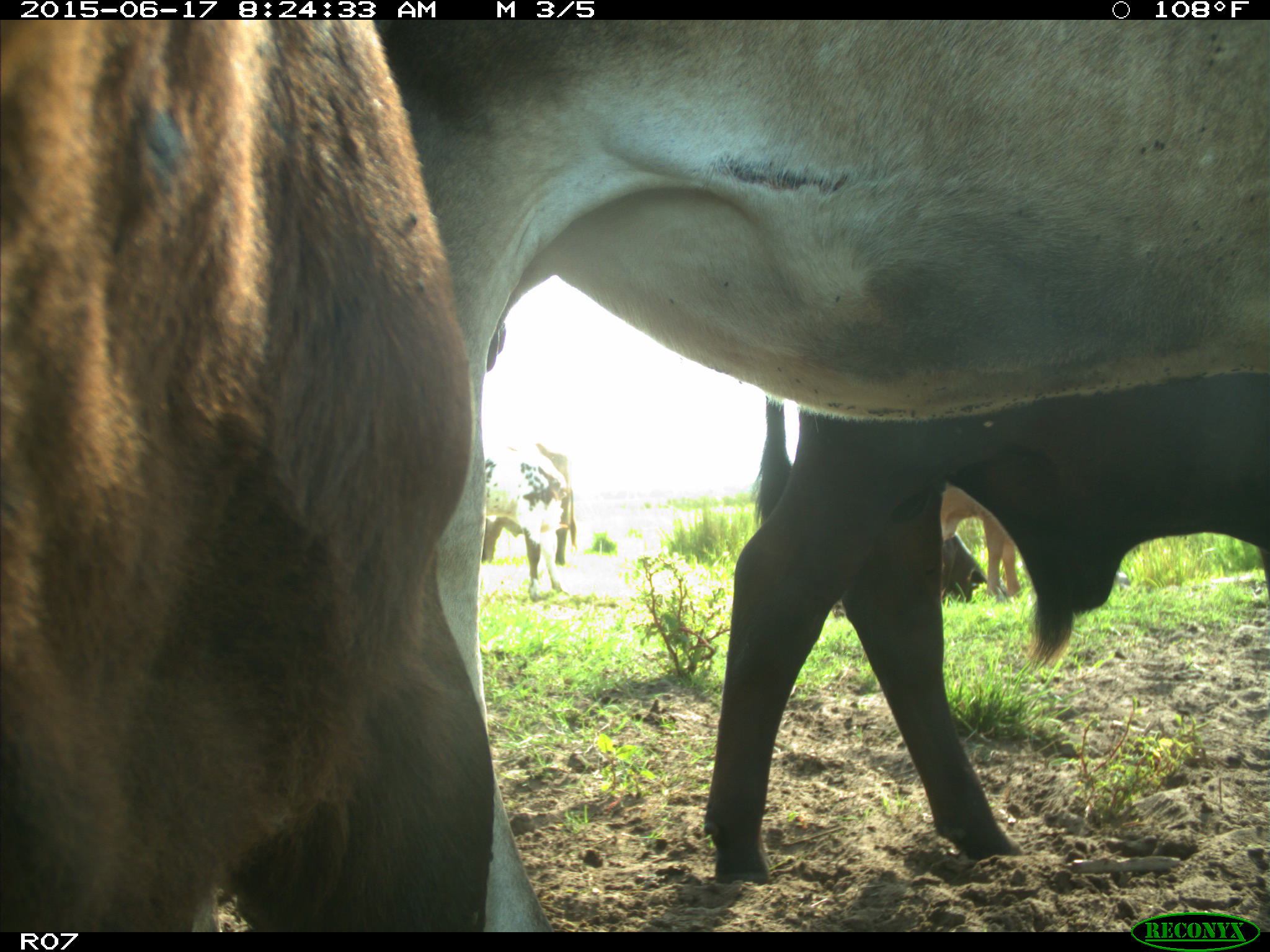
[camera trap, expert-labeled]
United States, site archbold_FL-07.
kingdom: Animalia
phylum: Chordata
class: Mammalia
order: Artiodactyla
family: Bovidae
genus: Bos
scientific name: Bos taurus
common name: domestic cow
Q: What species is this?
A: Bos taurus (domestic cow).